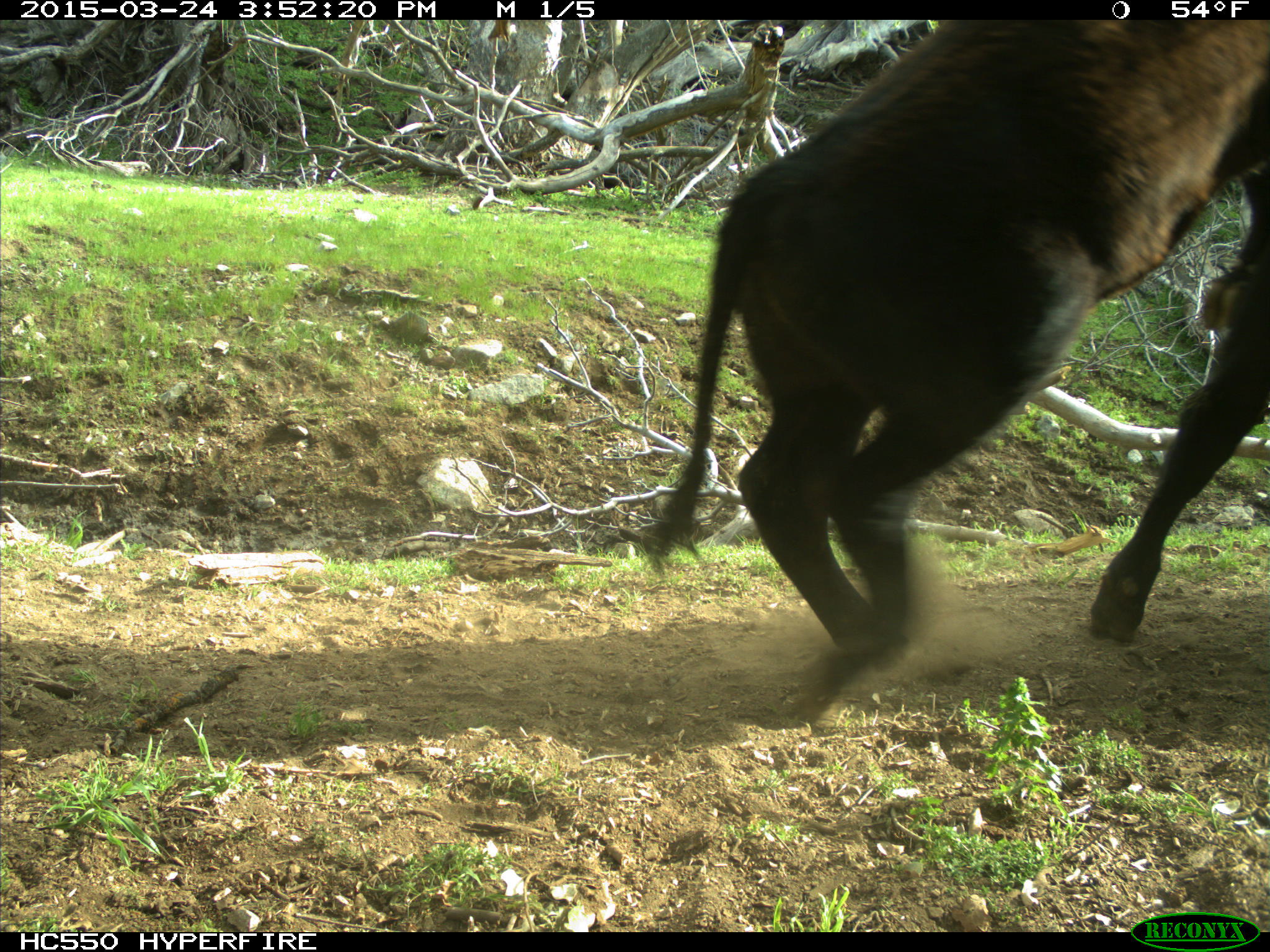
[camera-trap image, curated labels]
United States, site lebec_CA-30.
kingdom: Animalia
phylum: Chordata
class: Mammalia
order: Artiodactyla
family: Bovidae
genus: Bos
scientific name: Bos taurus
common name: domestic cow